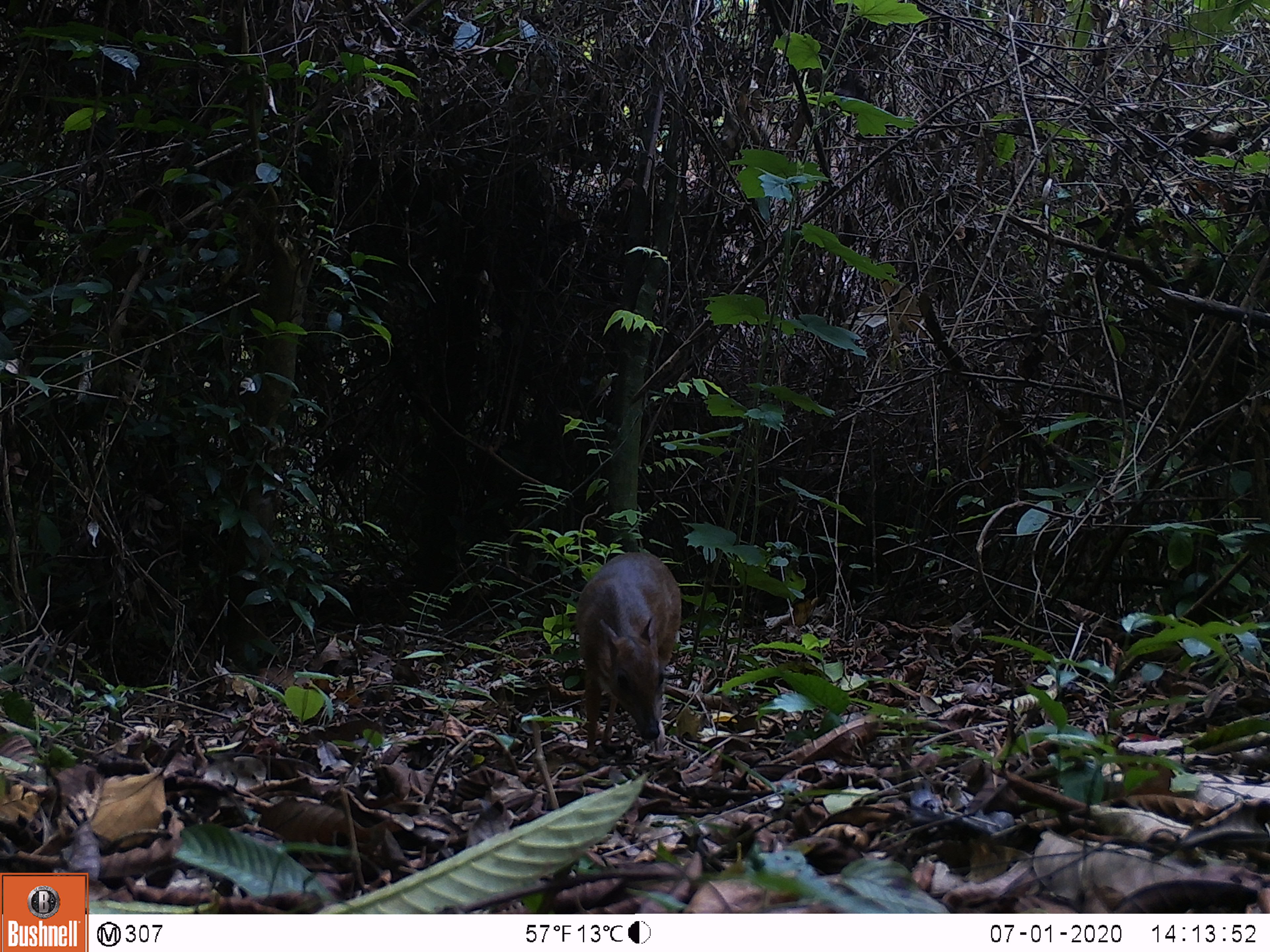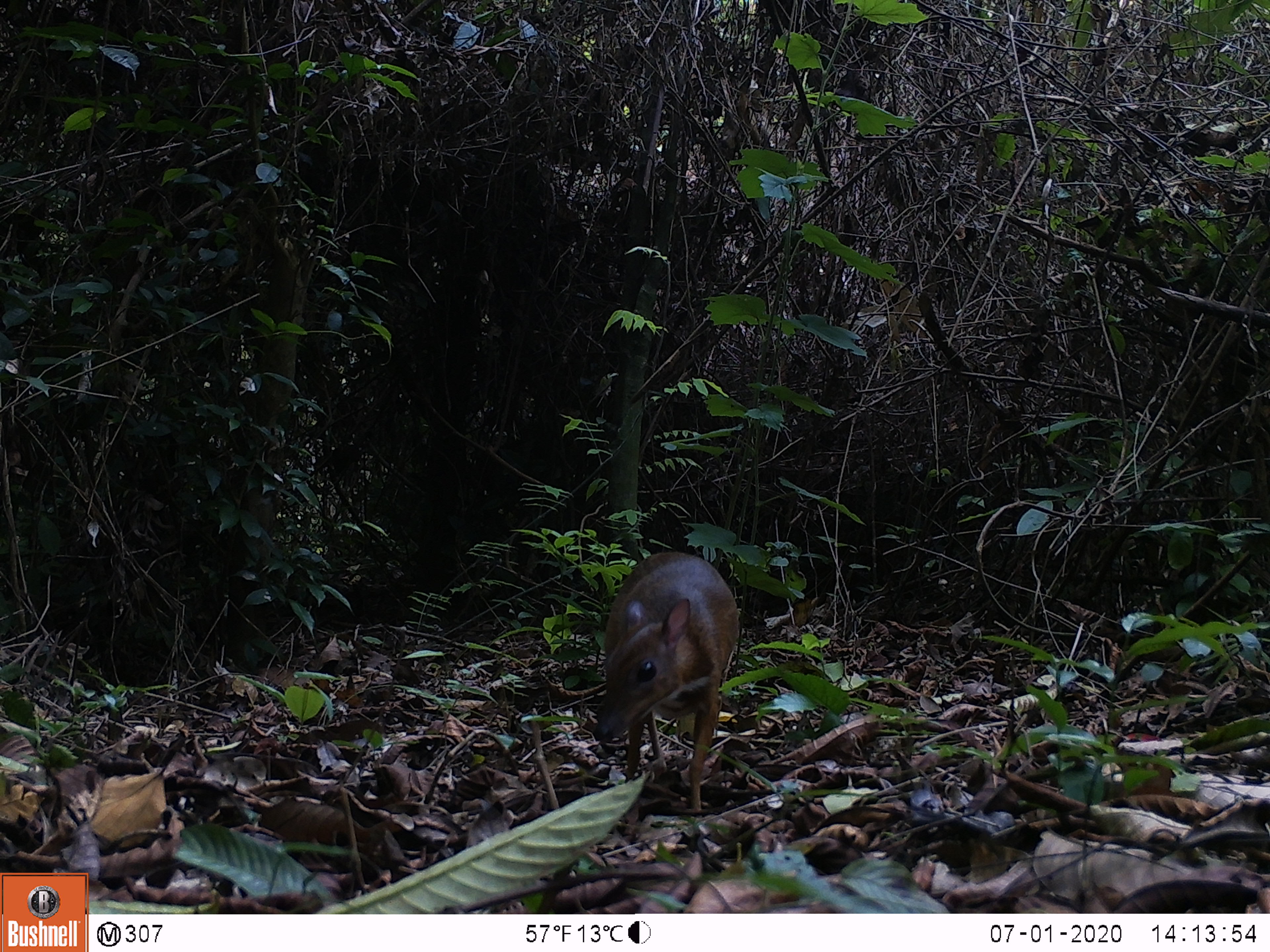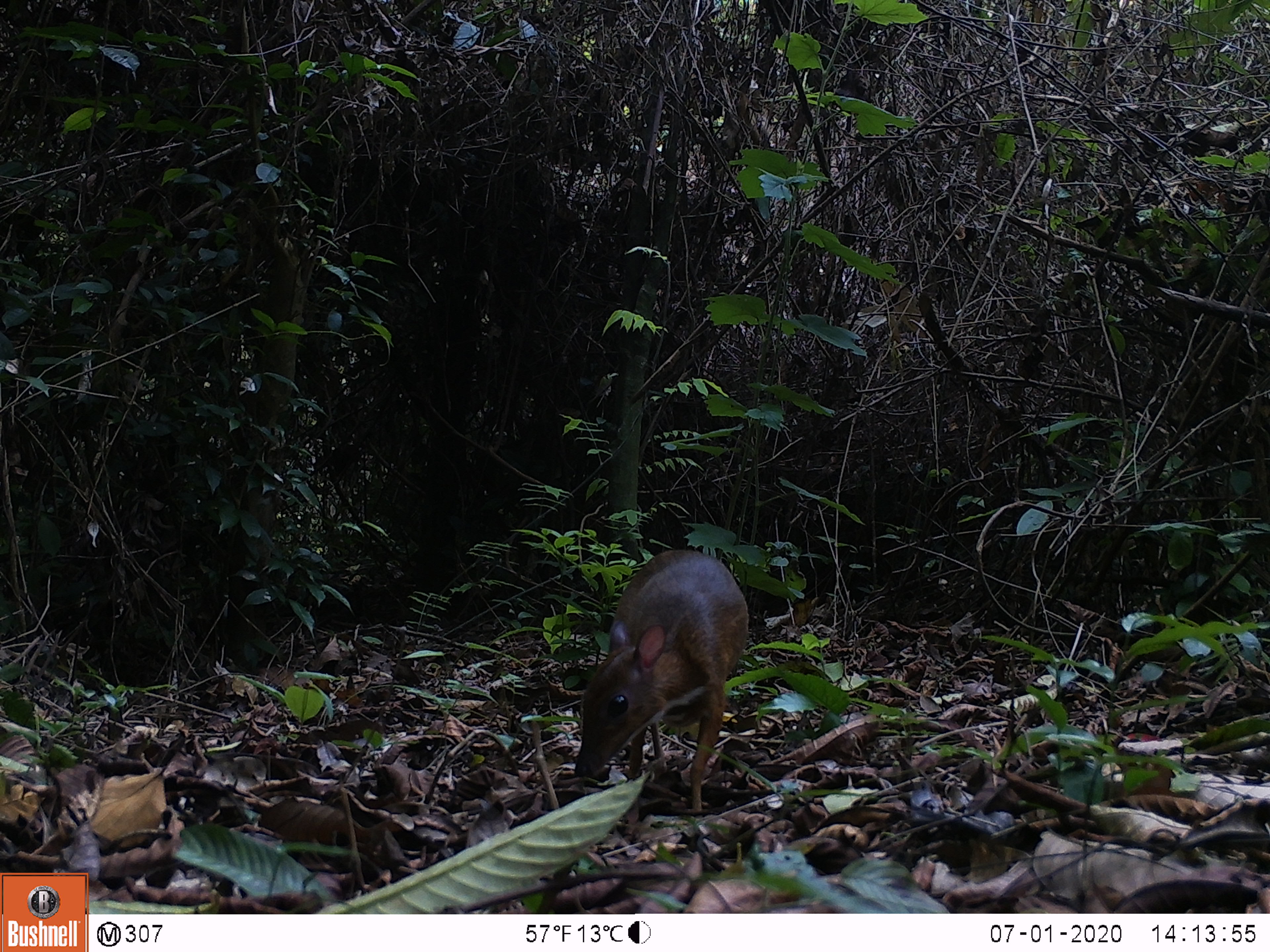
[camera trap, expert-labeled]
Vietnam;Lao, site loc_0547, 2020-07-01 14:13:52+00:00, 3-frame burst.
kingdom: Animalia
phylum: Chordata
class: Mammalia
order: Artiodactyla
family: Tragulidae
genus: Moschiola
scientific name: Moschiola meminna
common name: chevrotain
Chevrotain (Moschiola meminna). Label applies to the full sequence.